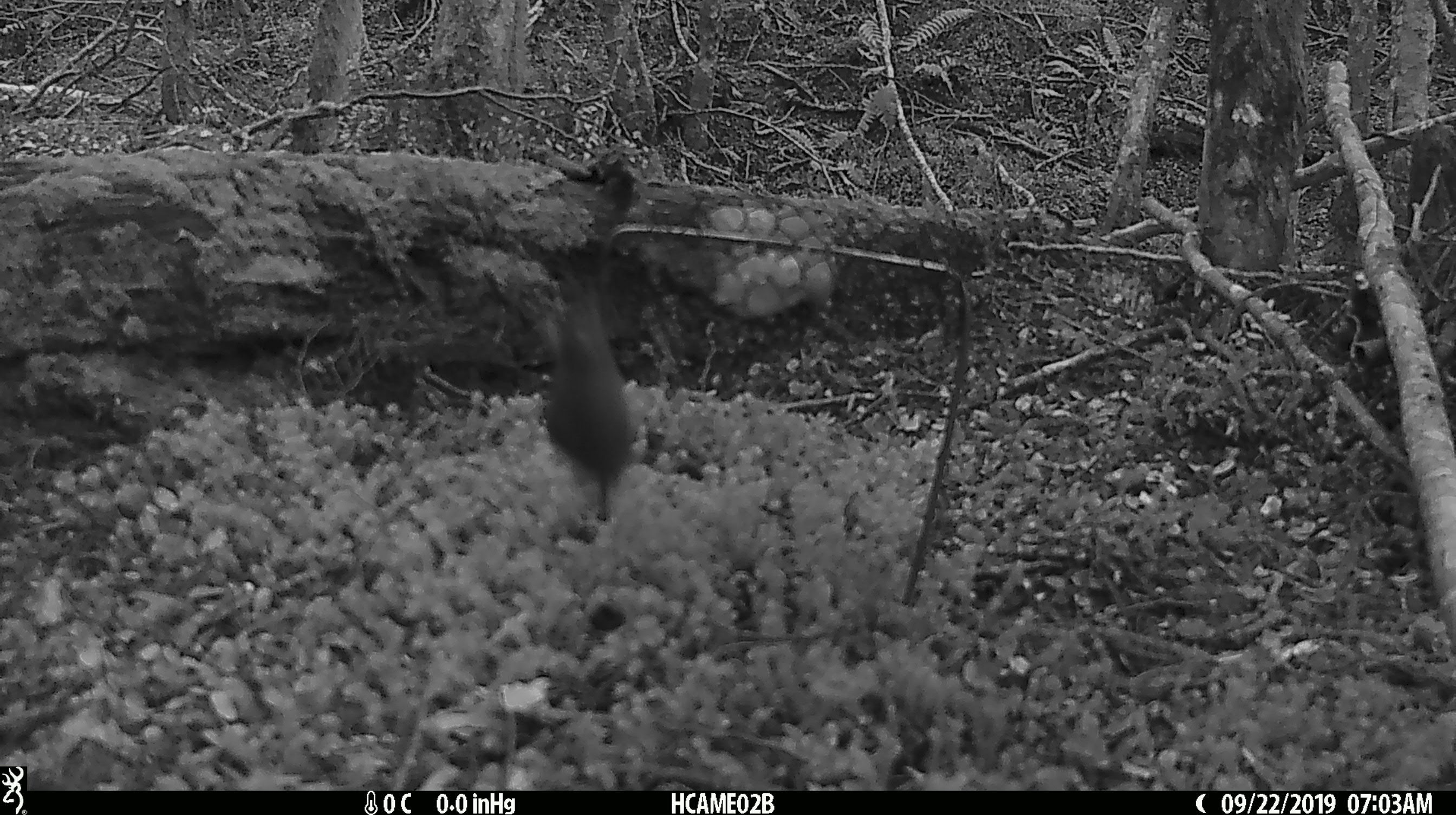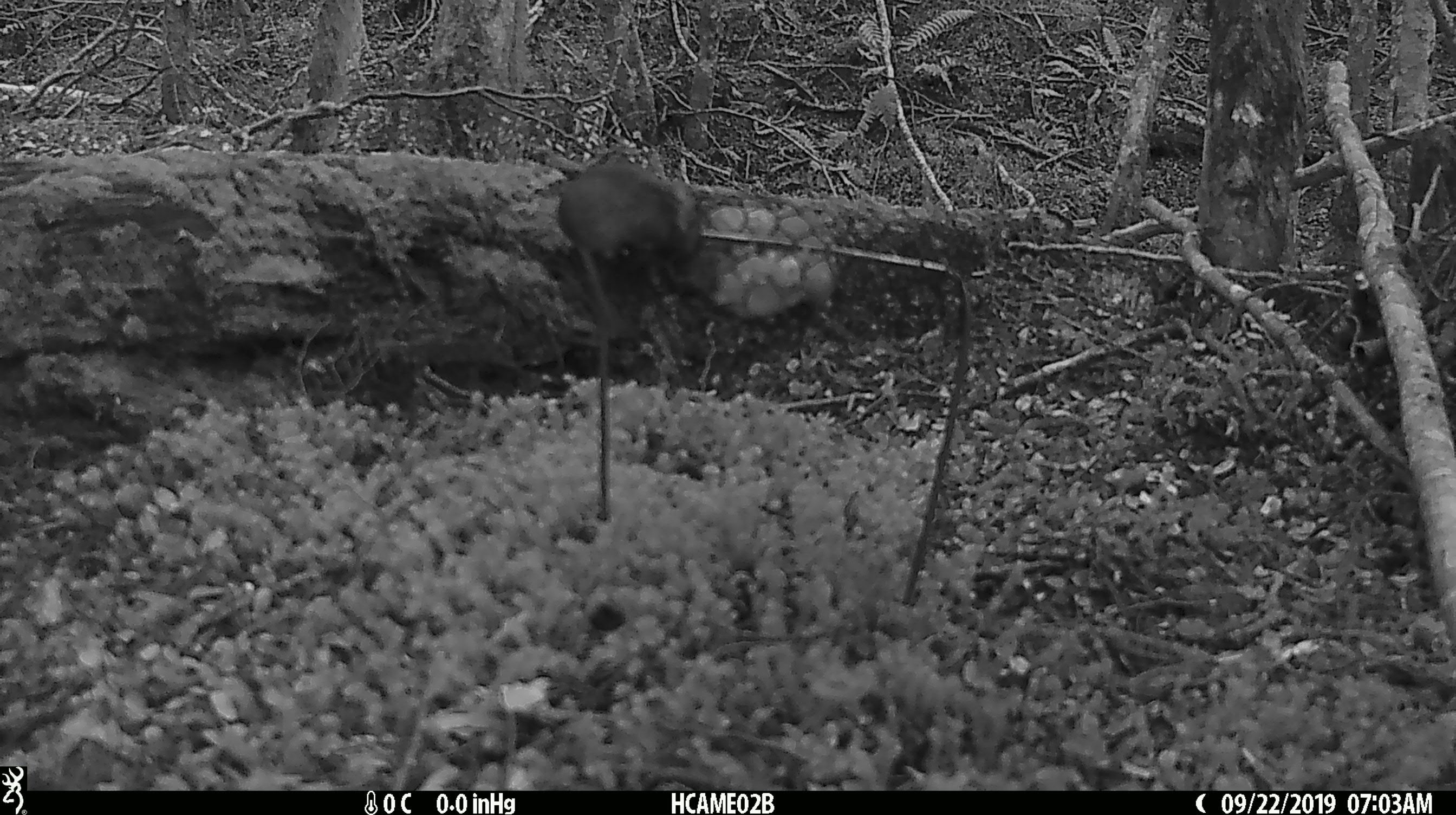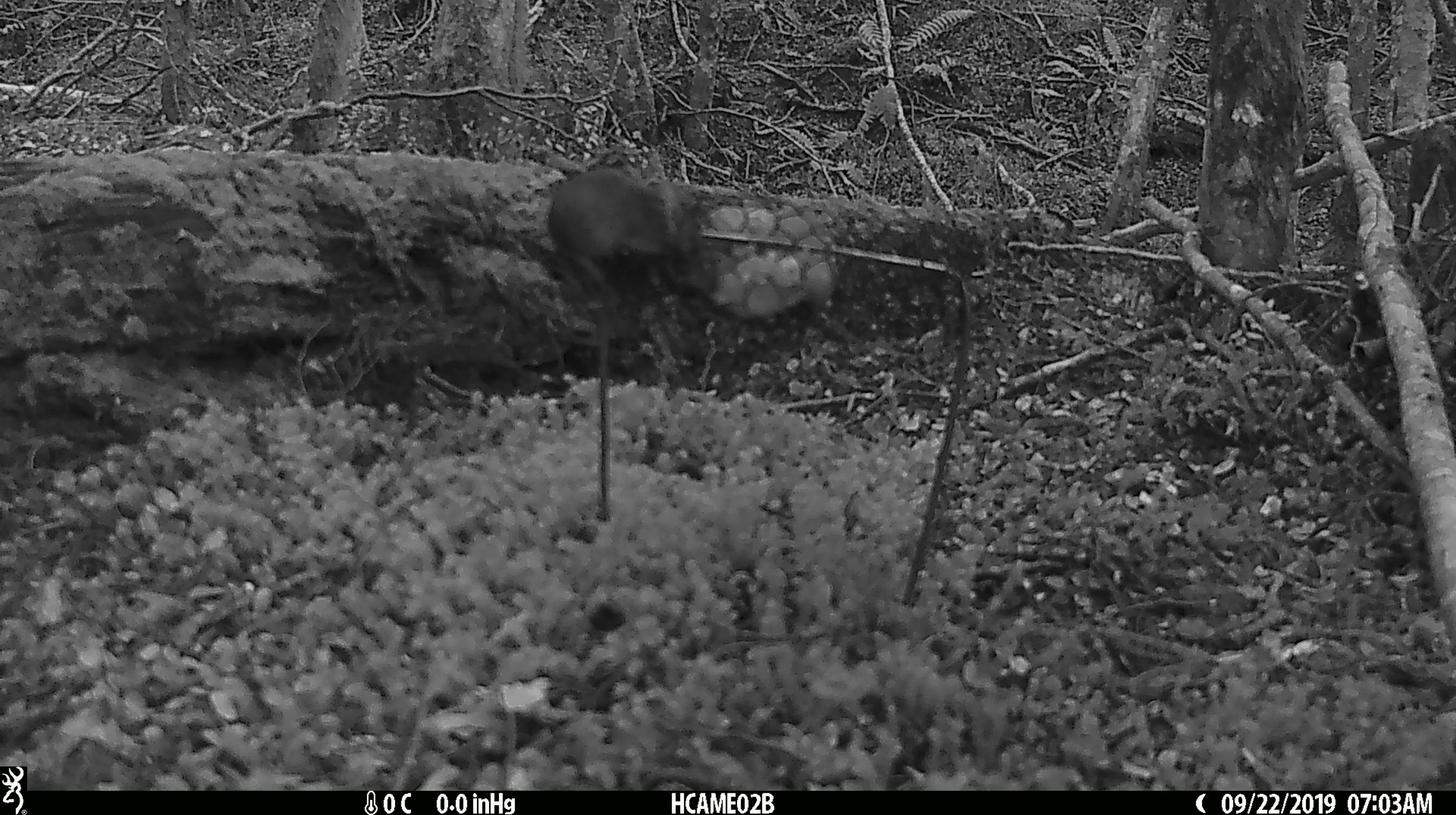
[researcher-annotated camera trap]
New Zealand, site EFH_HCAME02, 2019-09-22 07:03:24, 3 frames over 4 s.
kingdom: Animalia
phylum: Chordata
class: Mammalia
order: Rodentia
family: Muridae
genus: Mus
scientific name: Mus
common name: mouse